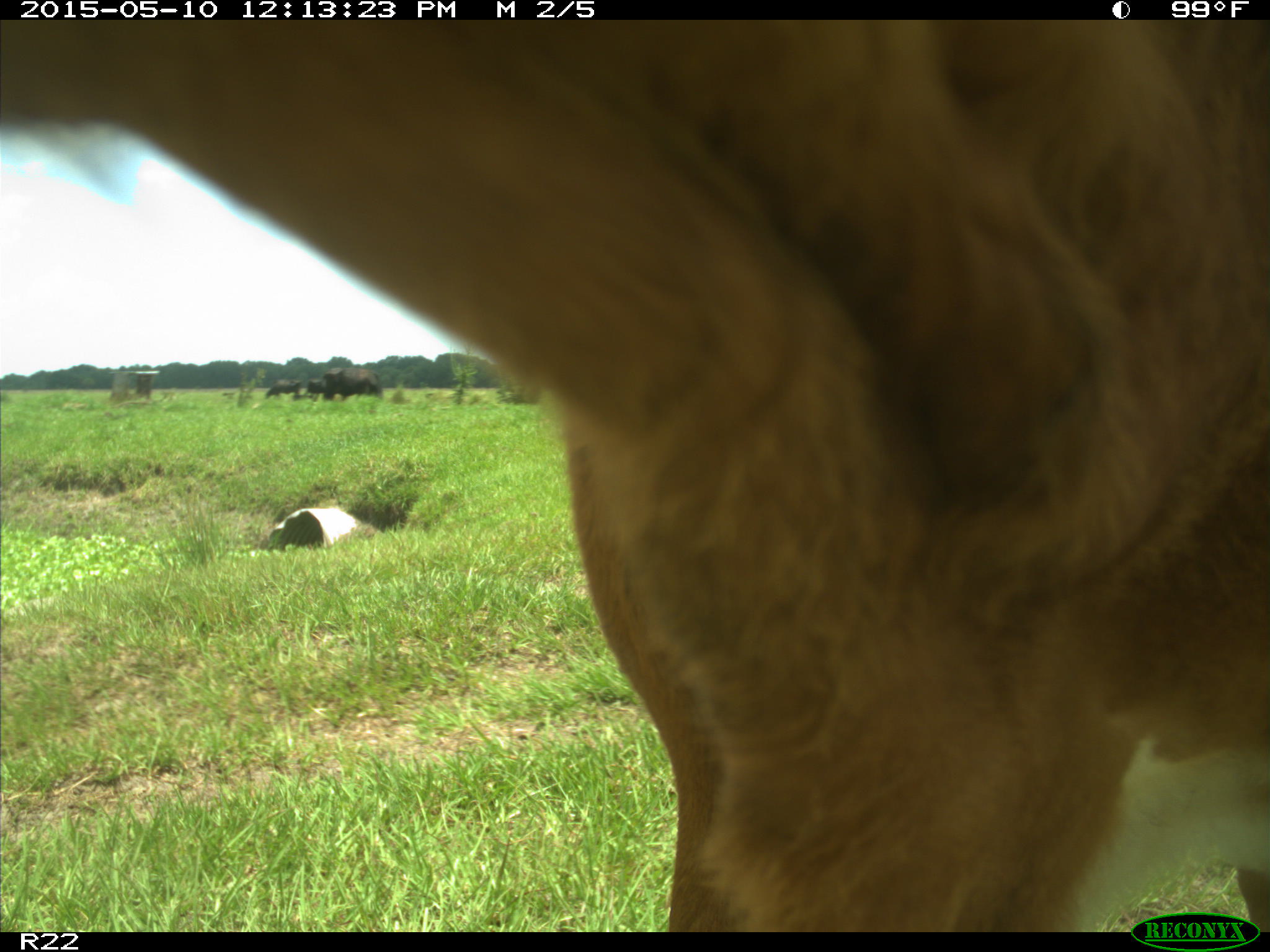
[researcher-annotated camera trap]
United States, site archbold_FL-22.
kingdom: Animalia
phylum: Chordata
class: Mammalia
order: Artiodactyla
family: Bovidae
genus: Bos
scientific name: Bos taurus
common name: domestic cow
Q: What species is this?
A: Bos taurus (domestic cow).